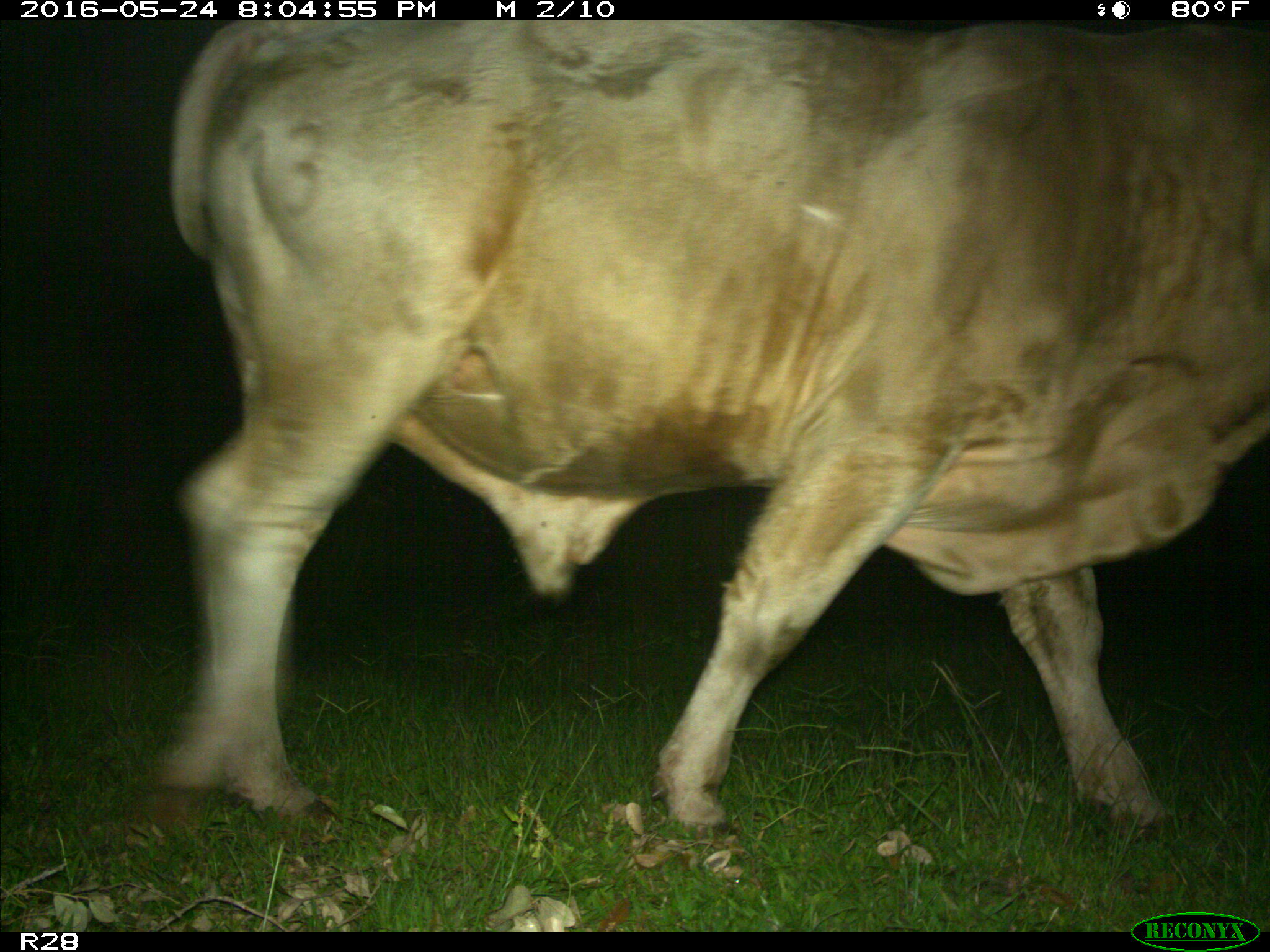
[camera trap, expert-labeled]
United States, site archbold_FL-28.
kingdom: Animalia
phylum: Chordata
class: Mammalia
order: Artiodactyla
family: Bovidae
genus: Bos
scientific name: Bos taurus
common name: domestic cow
Bos taurus (domestic cow).